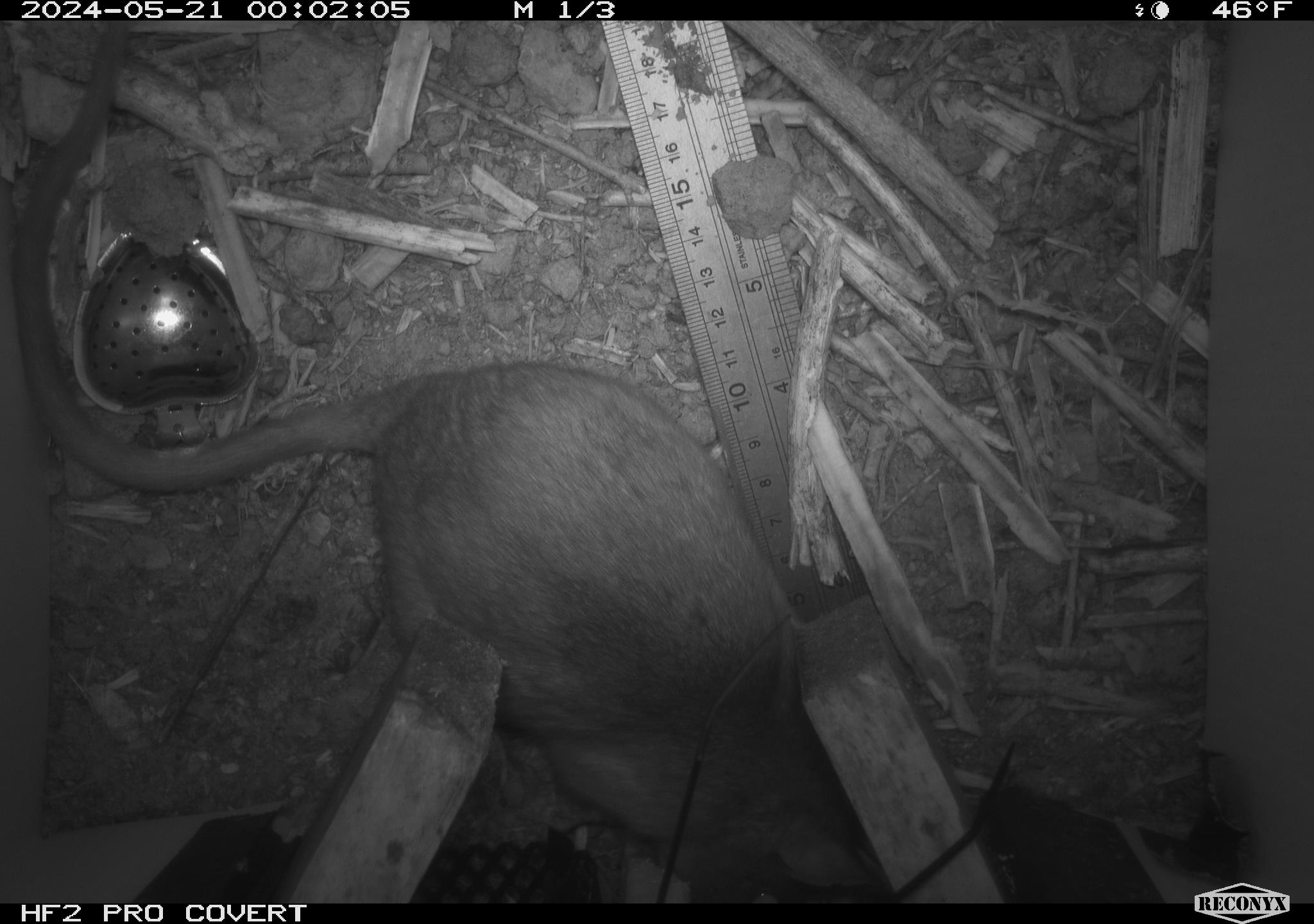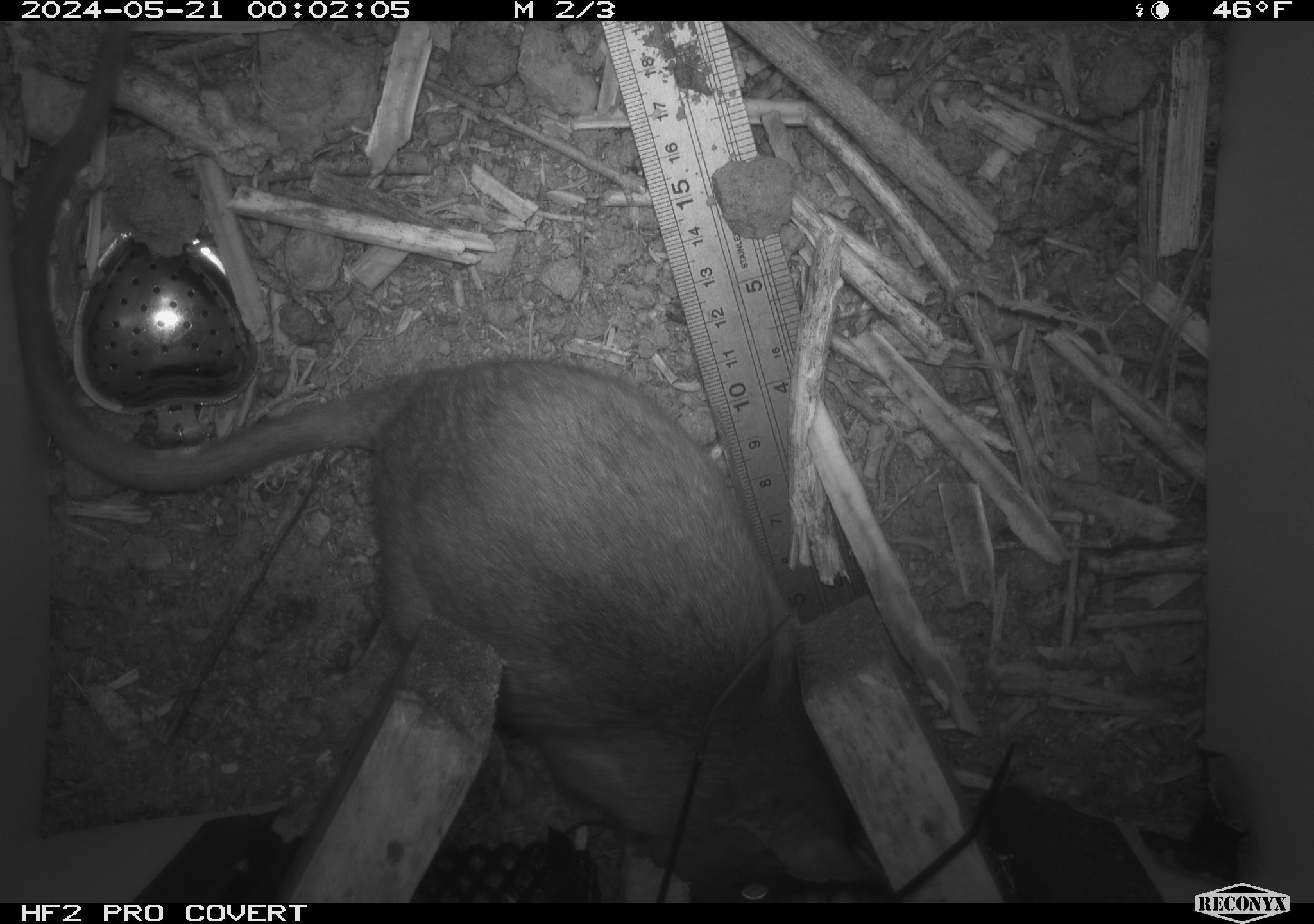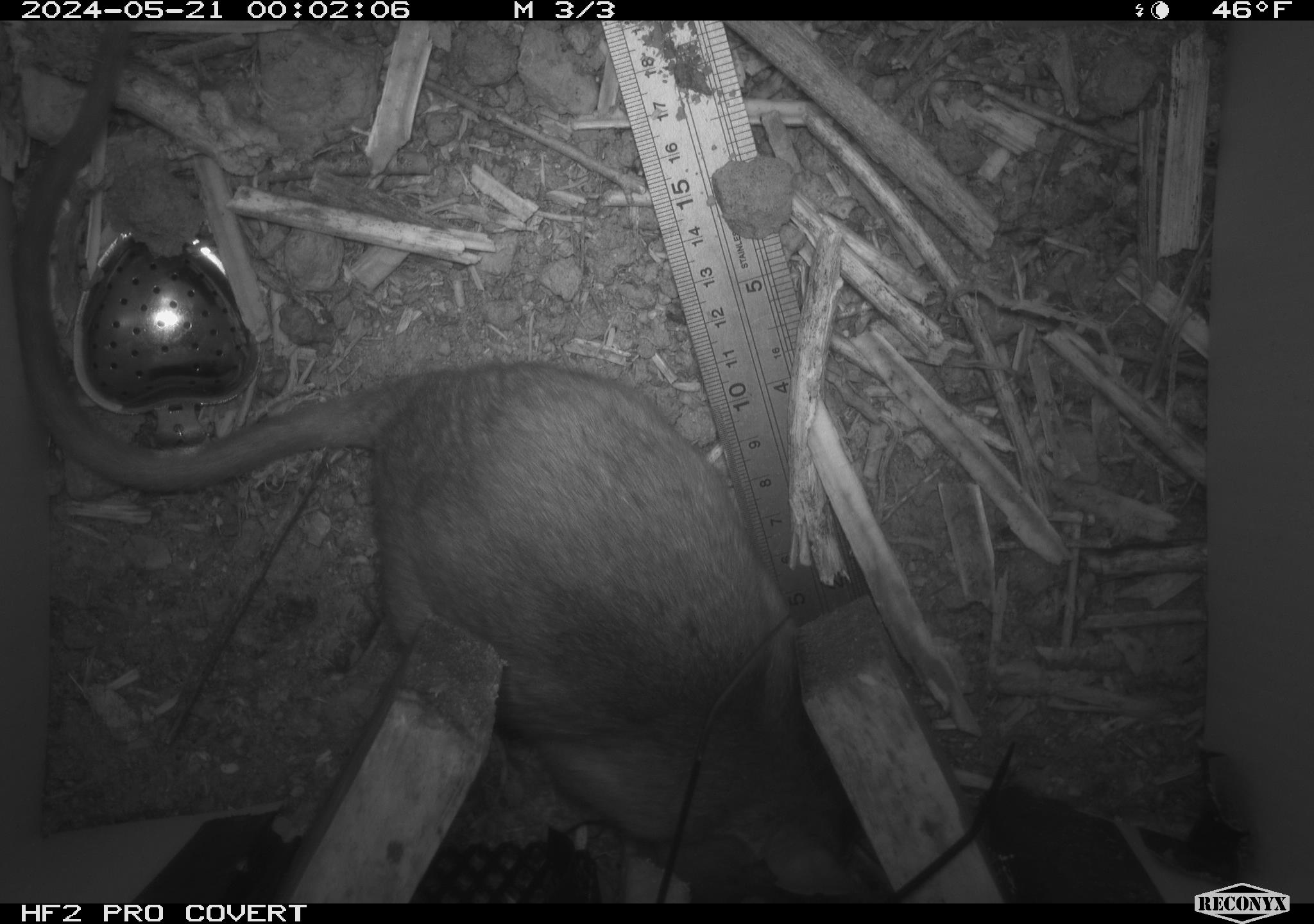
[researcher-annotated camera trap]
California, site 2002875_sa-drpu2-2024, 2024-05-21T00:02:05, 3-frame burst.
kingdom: Animalia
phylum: Chordata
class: Mammalia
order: Rodentia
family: Cricetidae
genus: Neotoma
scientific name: Neotoma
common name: pack rat or woodrat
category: neotoma species